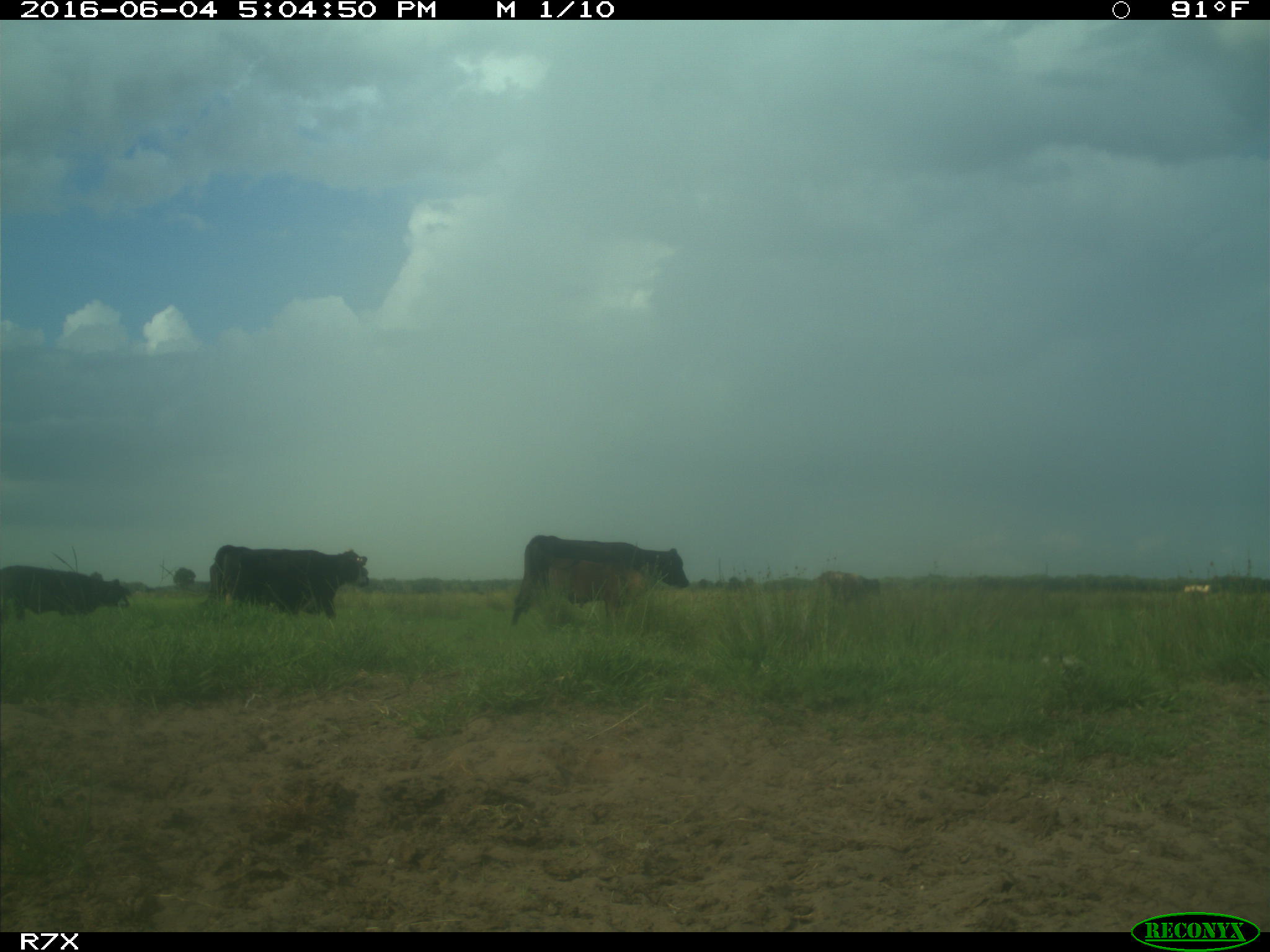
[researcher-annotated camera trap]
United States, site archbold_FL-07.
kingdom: Animalia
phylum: Chordata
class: Mammalia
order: Artiodactyla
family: Bovidae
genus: Bos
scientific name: Bos taurus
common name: domestic cow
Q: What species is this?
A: Bos taurus (domestic cow).